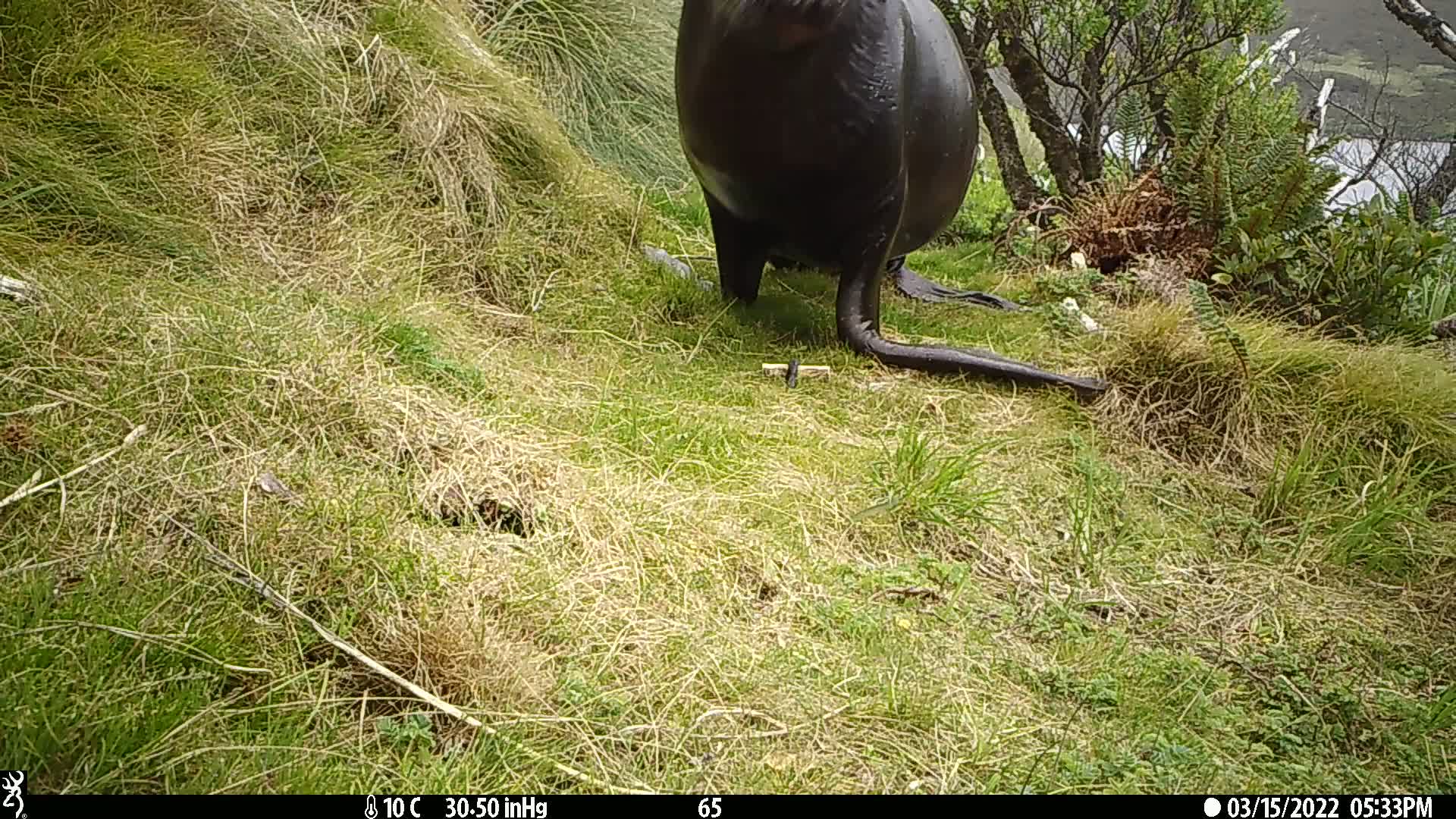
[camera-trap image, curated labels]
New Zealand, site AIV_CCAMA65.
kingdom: Animalia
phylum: Chordata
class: Mammalia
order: Carnivora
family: Otariidae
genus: Phocarctos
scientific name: Phocarctos hookeri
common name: new zealand sea lion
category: sealion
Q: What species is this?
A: Sealion (new zealand sea lion) (Phocarctos hookeri).